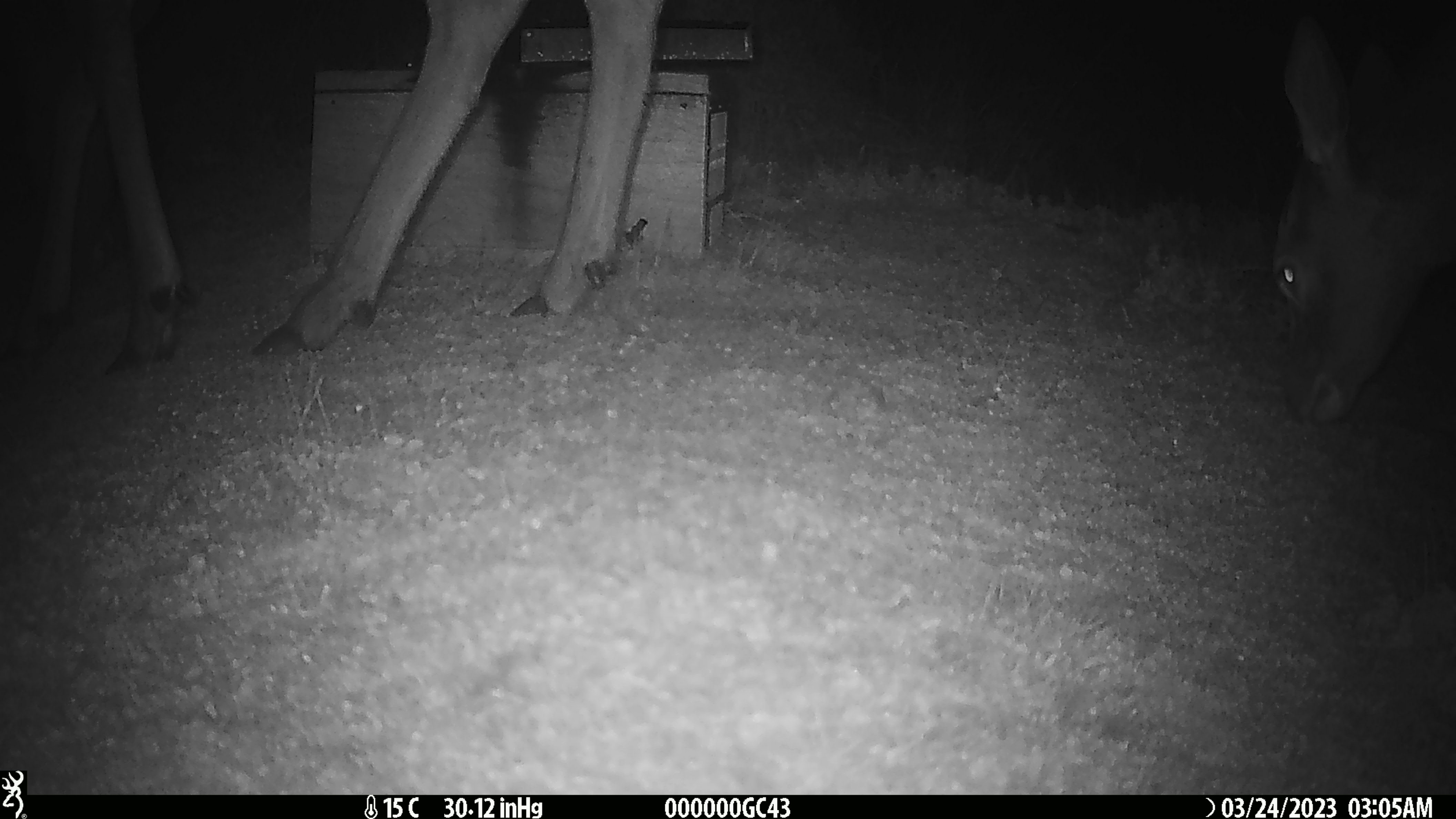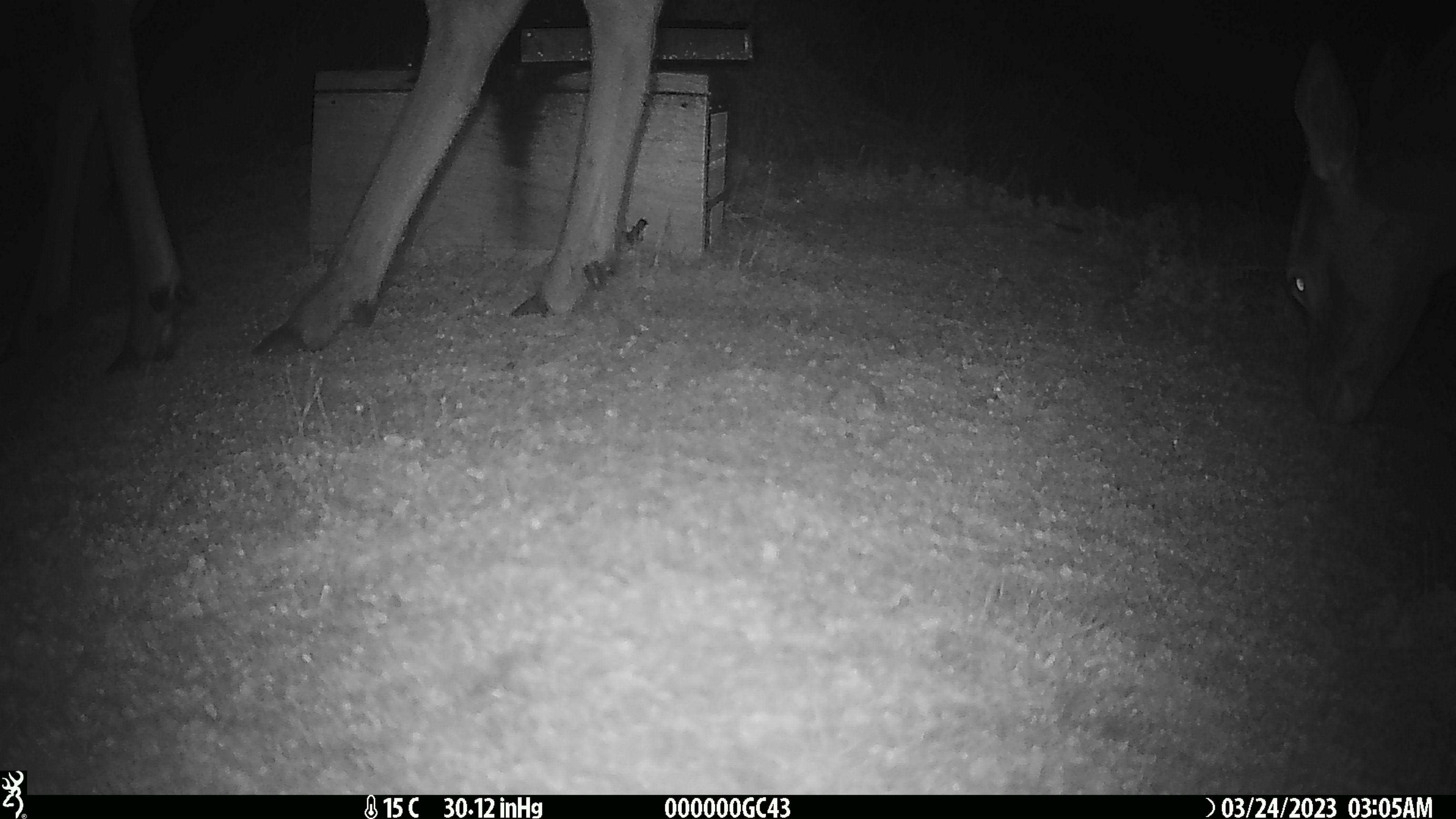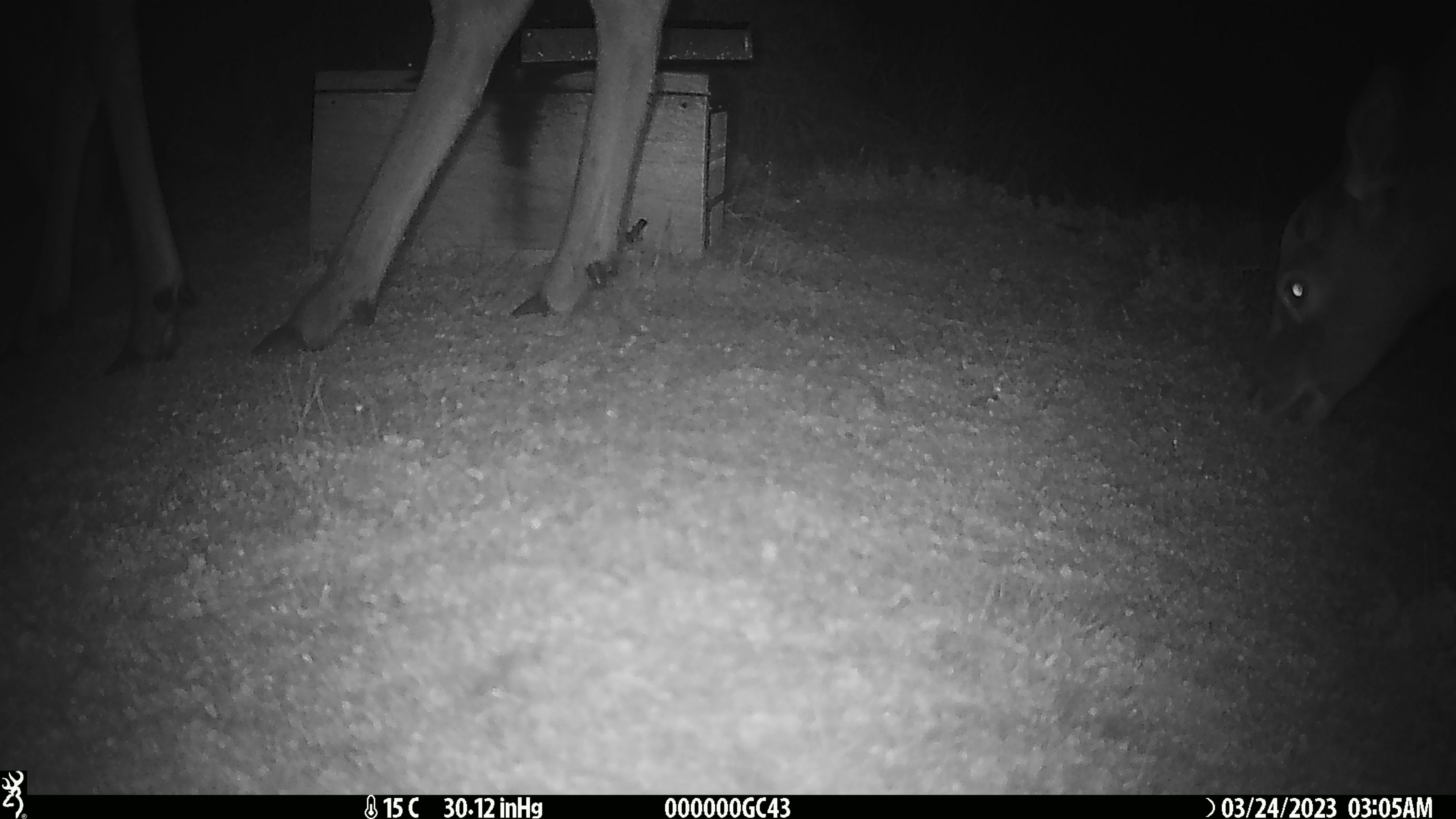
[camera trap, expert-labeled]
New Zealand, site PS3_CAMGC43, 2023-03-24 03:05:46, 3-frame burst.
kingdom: Animalia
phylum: Chordata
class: Mammalia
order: Artiodactyla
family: Cervidae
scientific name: Cervidae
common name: deer